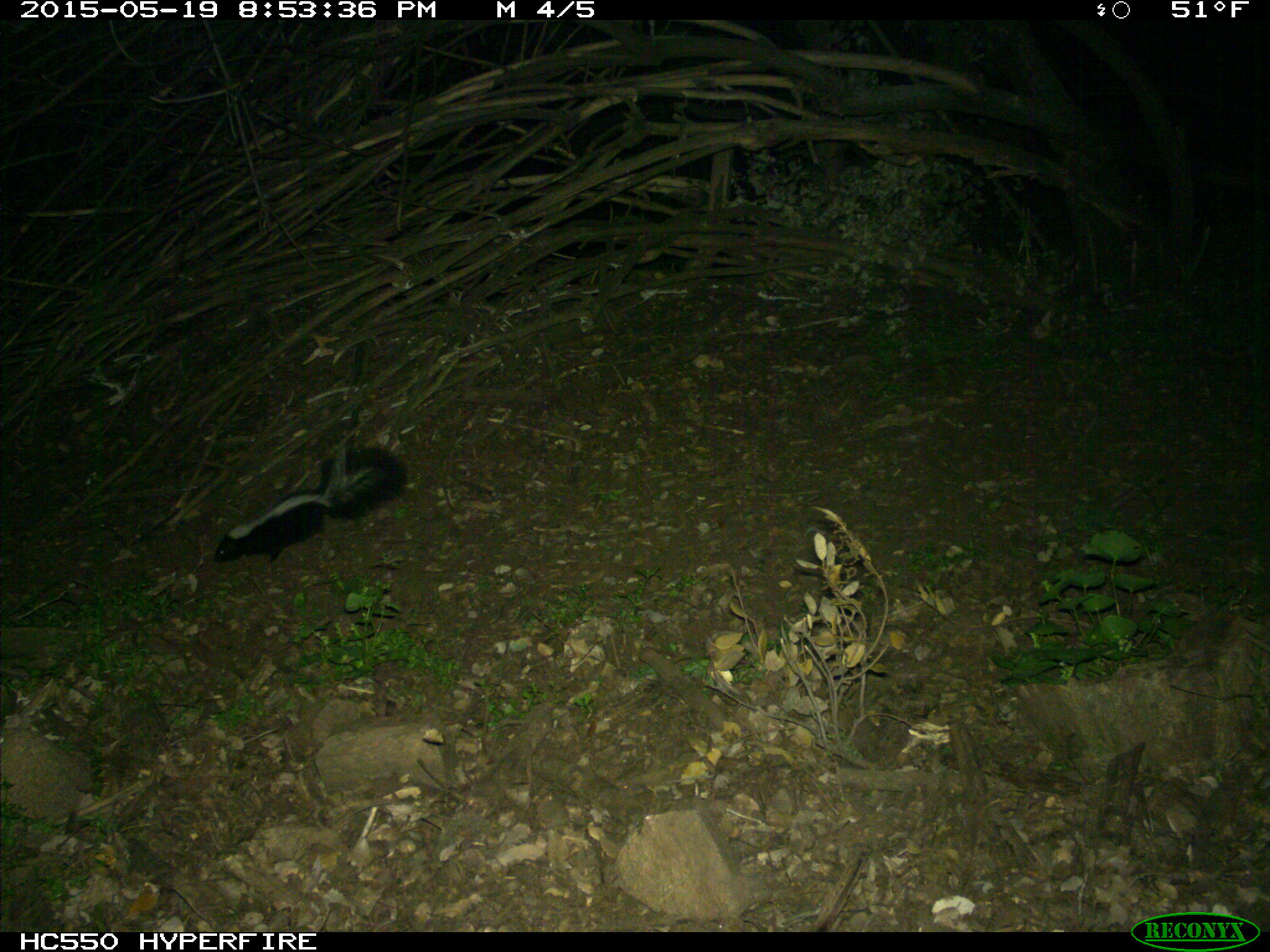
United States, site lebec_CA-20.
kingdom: Animalia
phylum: Chordata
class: Mammalia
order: Carnivora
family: Mephitidae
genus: Mephitis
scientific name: Mephitis mephitis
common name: striped skunk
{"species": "Mephitis mephitis (striped skunk)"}